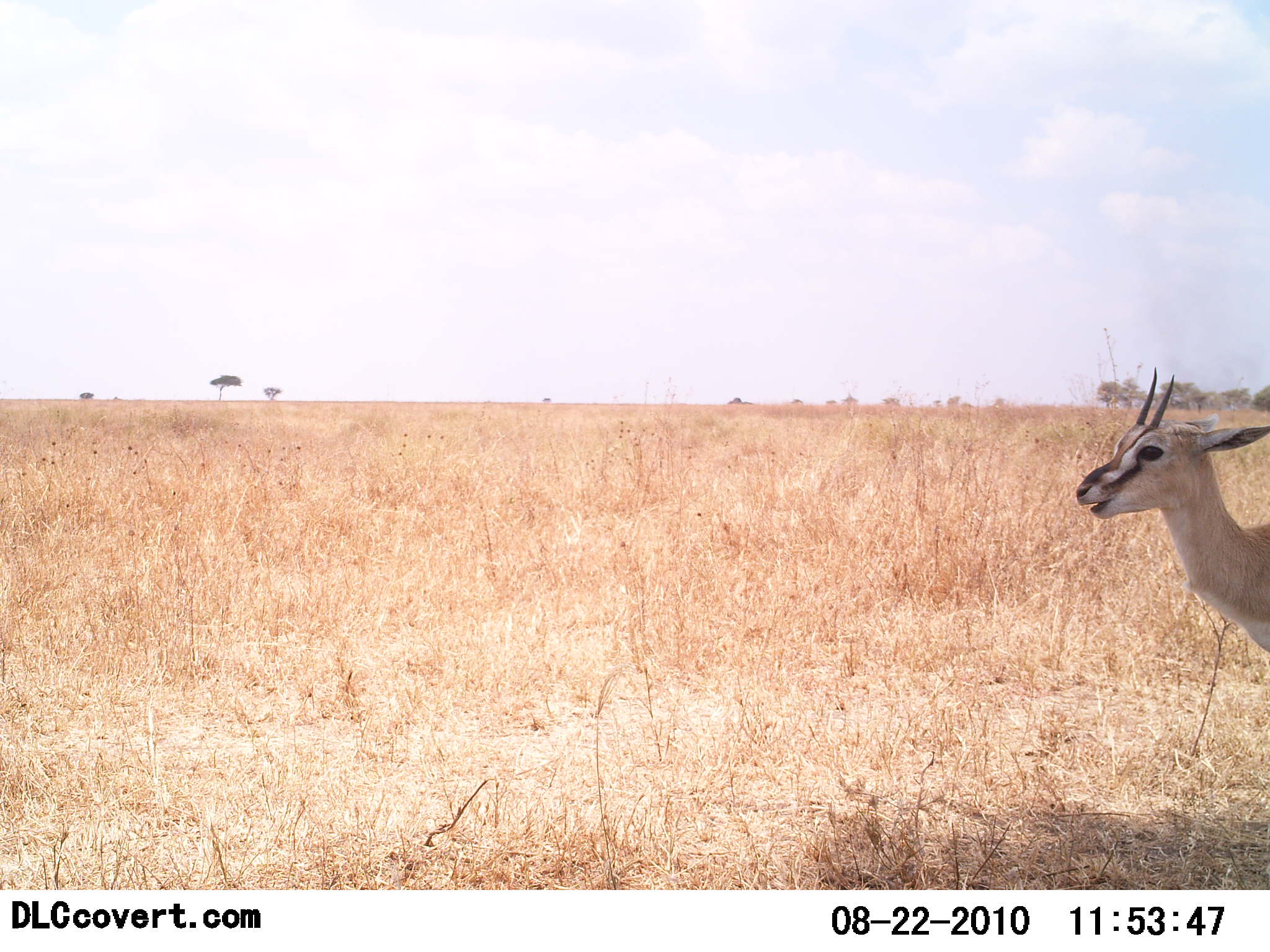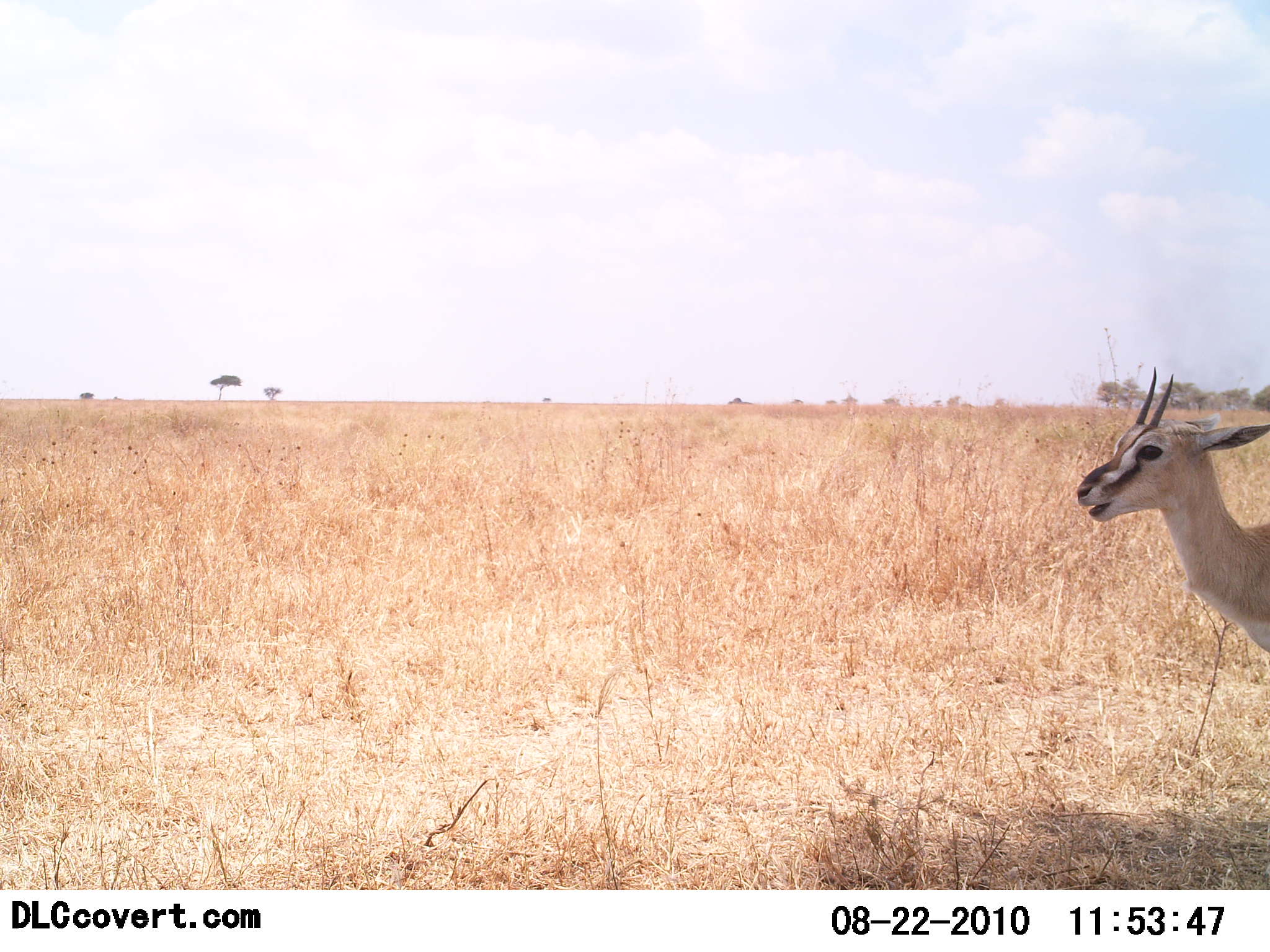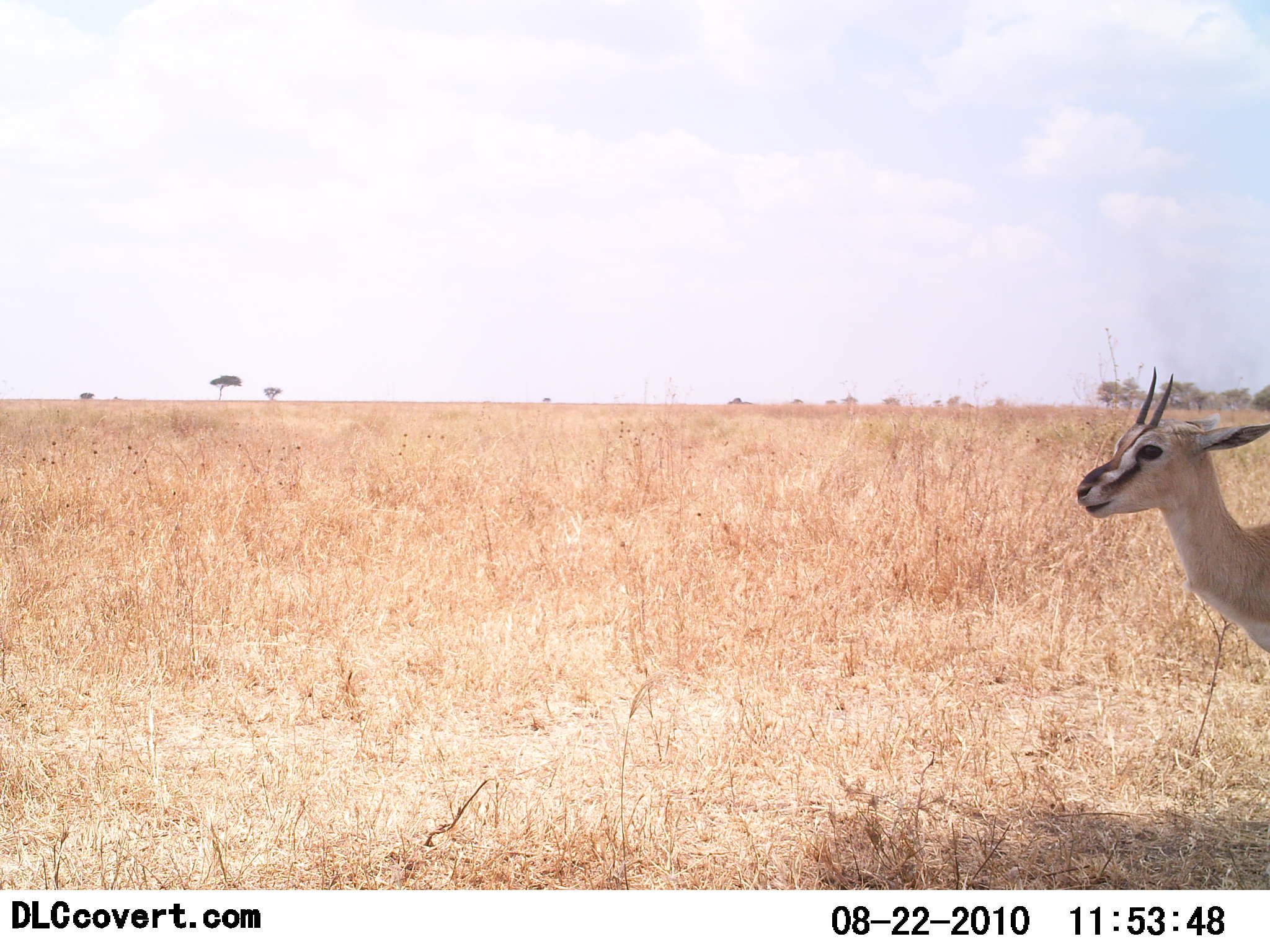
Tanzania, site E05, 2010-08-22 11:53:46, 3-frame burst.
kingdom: Animalia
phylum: Chordata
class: Mammalia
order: Artiodactyla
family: Bovidae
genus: Eudorcas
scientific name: Eudorcas thomsonii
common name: thomson's gazelle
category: gazellethomsons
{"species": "gazellethomsons (thomson's gazelle) (Eudorcas thomsonii)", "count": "1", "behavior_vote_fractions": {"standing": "81%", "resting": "6%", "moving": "0%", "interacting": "0%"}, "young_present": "0%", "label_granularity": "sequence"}